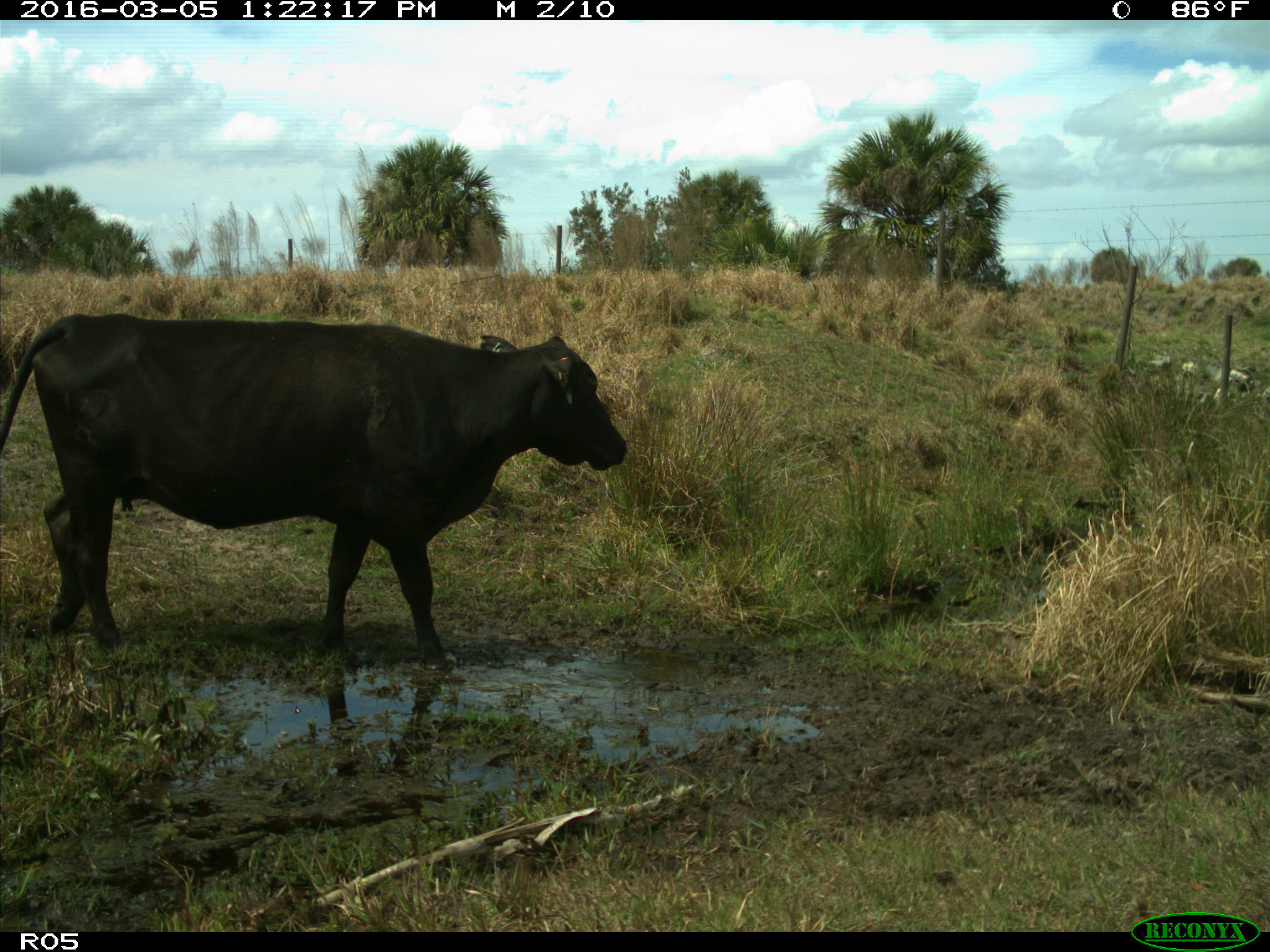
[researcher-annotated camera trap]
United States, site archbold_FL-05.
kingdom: Animalia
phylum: Chordata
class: Mammalia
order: Artiodactyla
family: Bovidae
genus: Bos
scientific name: Bos taurus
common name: domestic cow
Bos taurus (domestic cow).